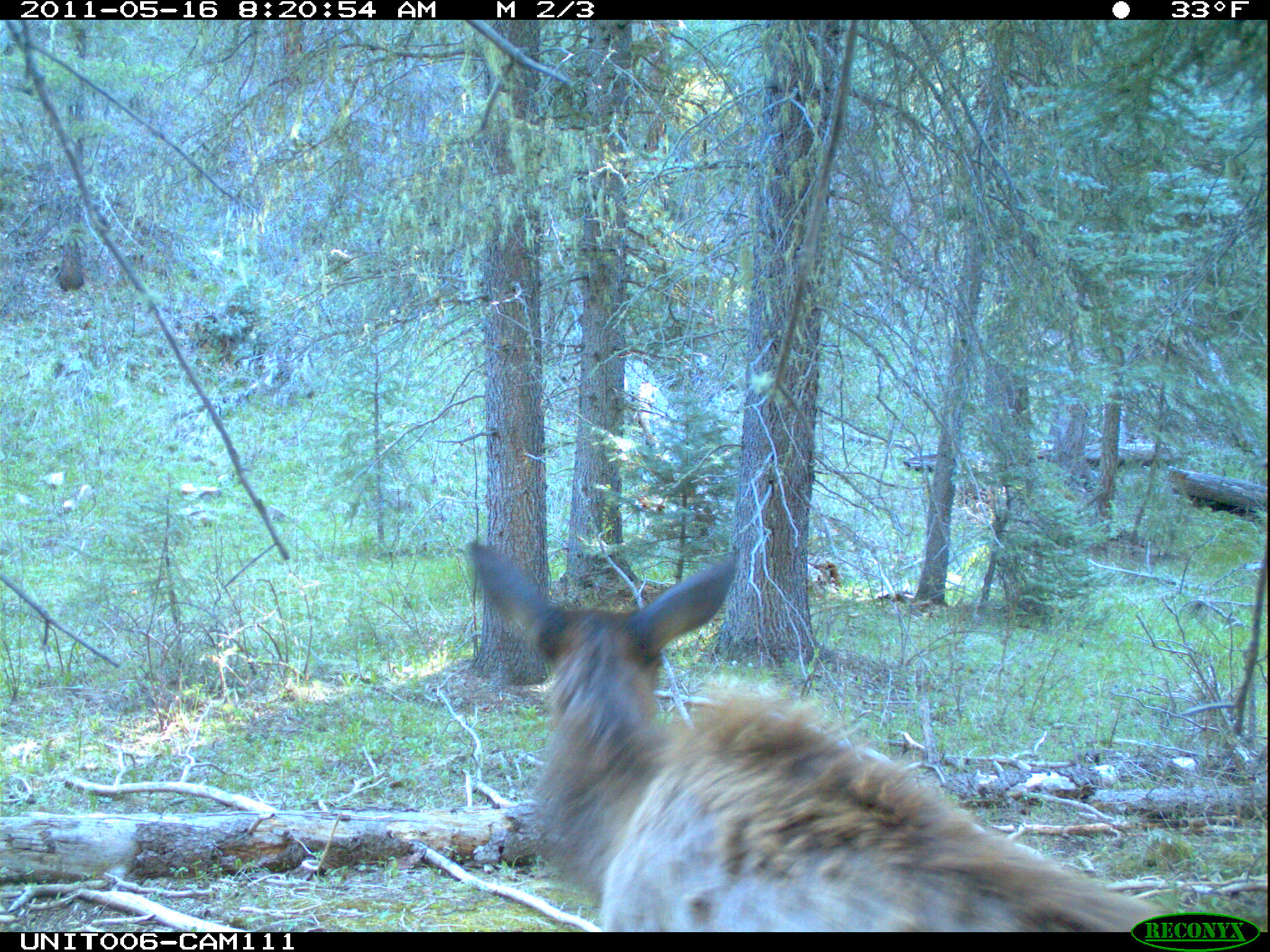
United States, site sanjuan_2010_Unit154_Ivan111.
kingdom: Animalia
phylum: Chordata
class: Mammalia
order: Artiodactyla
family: Cervidae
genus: Cervus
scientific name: Cervus elaphus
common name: red deer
Cervus elaphus (red deer).